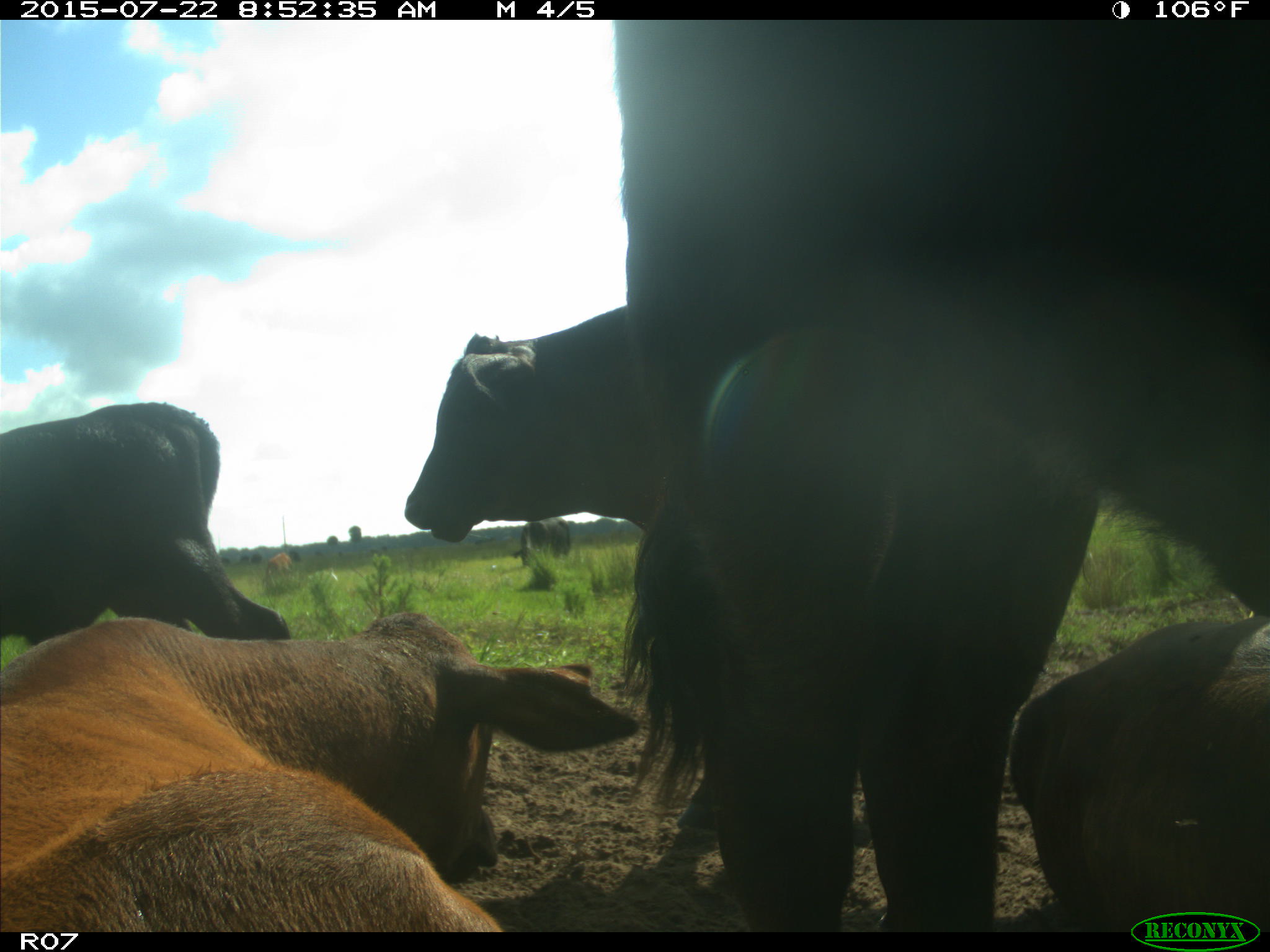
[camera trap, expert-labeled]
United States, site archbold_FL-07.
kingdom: Animalia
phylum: Chordata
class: Mammalia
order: Artiodactyla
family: Bovidae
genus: Bos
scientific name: Bos taurus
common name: domestic cow